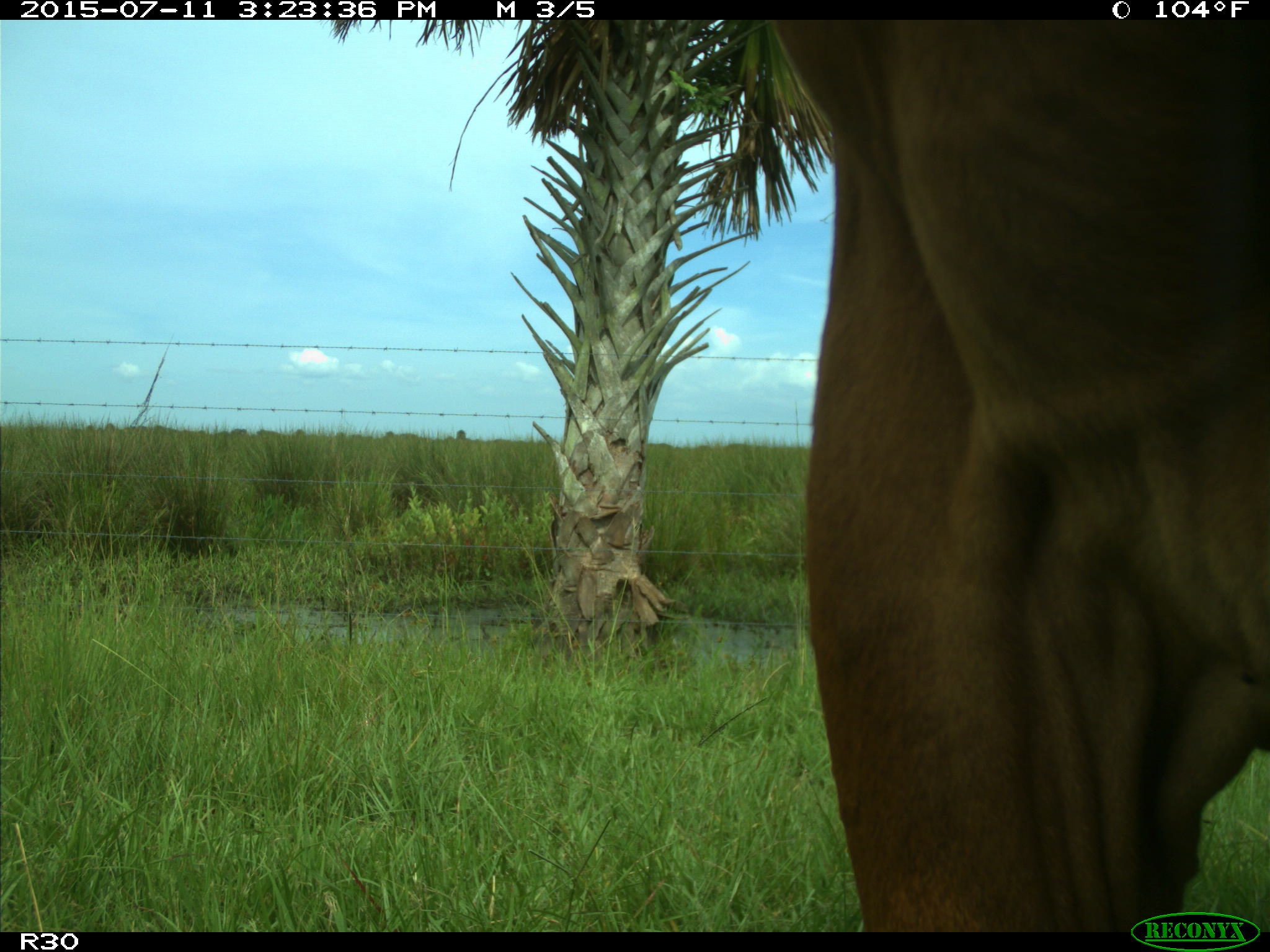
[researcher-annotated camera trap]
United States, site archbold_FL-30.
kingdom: Animalia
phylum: Chordata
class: Mammalia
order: Artiodactyla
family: Bovidae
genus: Bos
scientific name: Bos taurus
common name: domestic cow